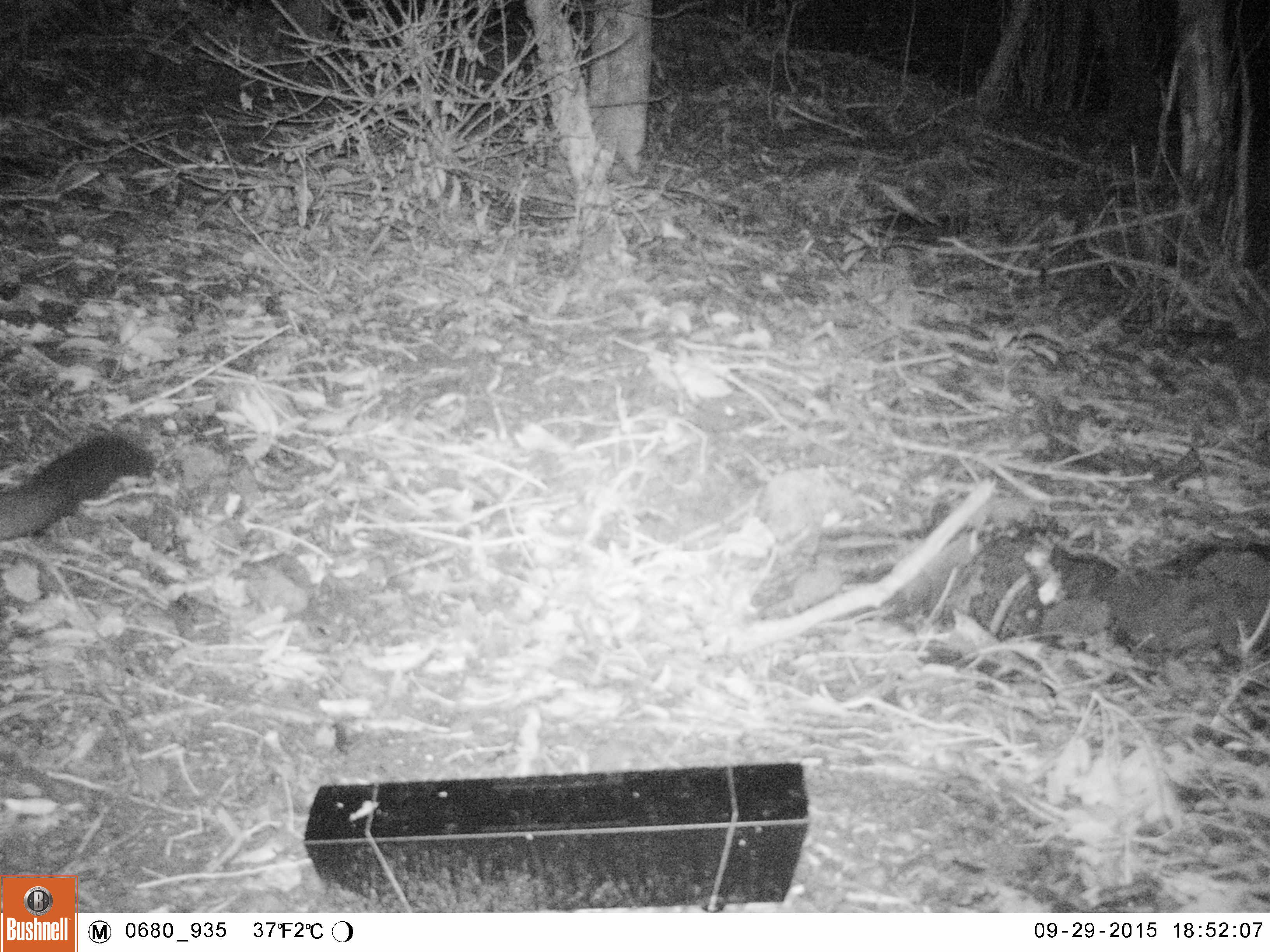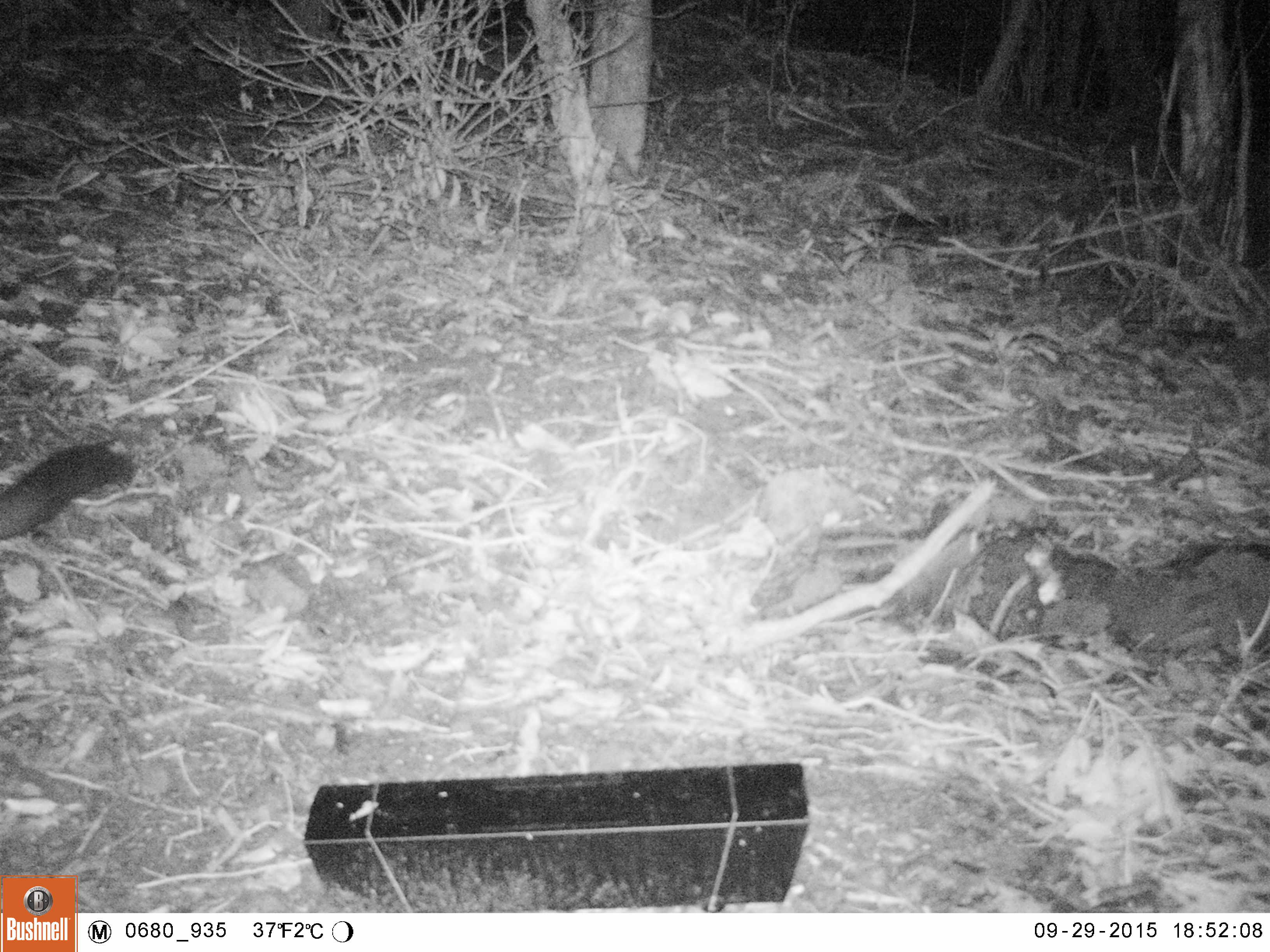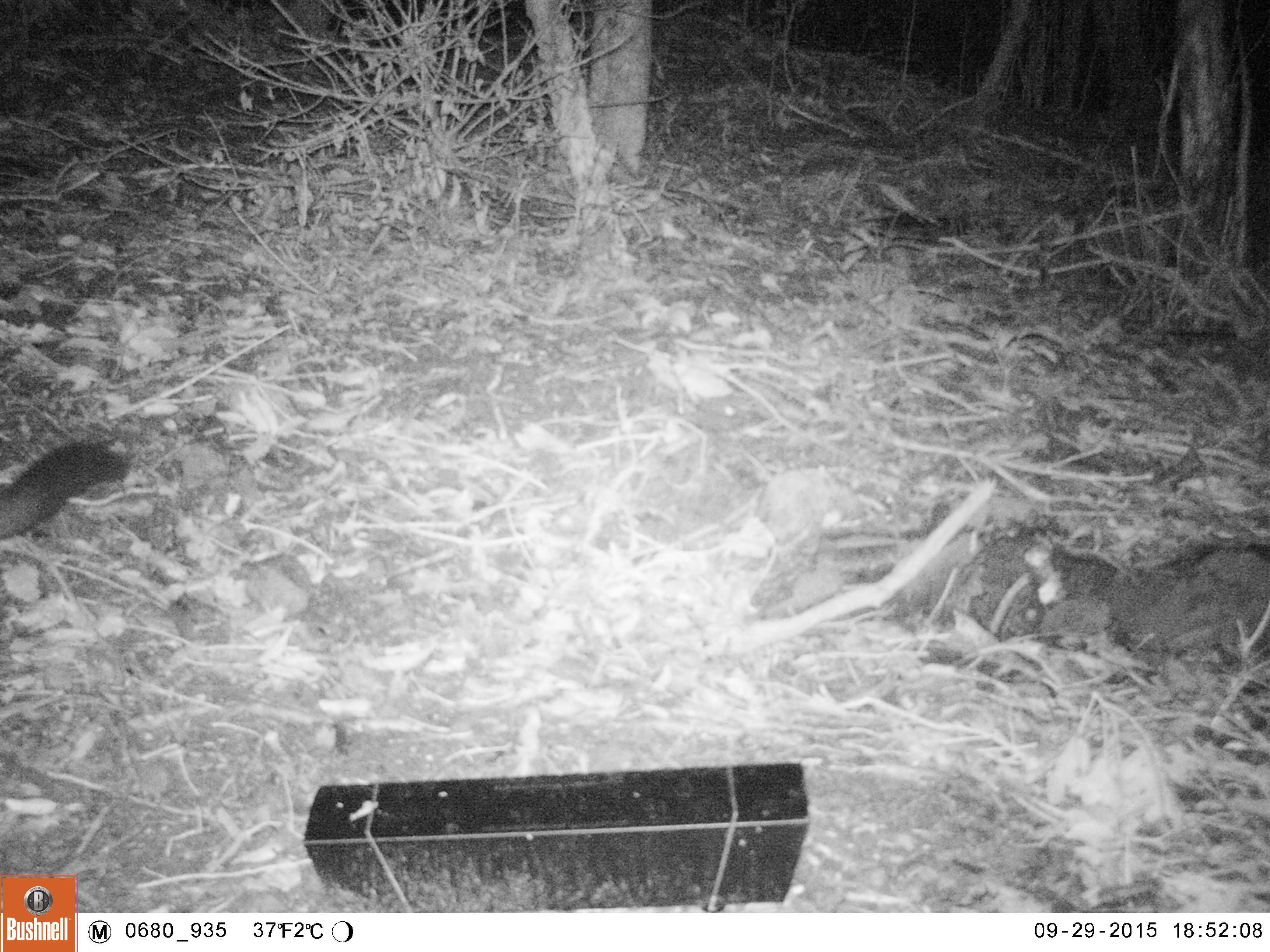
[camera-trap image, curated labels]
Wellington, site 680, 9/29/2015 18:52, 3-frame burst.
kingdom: Animalia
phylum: Chordata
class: Mammalia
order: Didelphimorphia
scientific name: Didelphimorphia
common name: possum